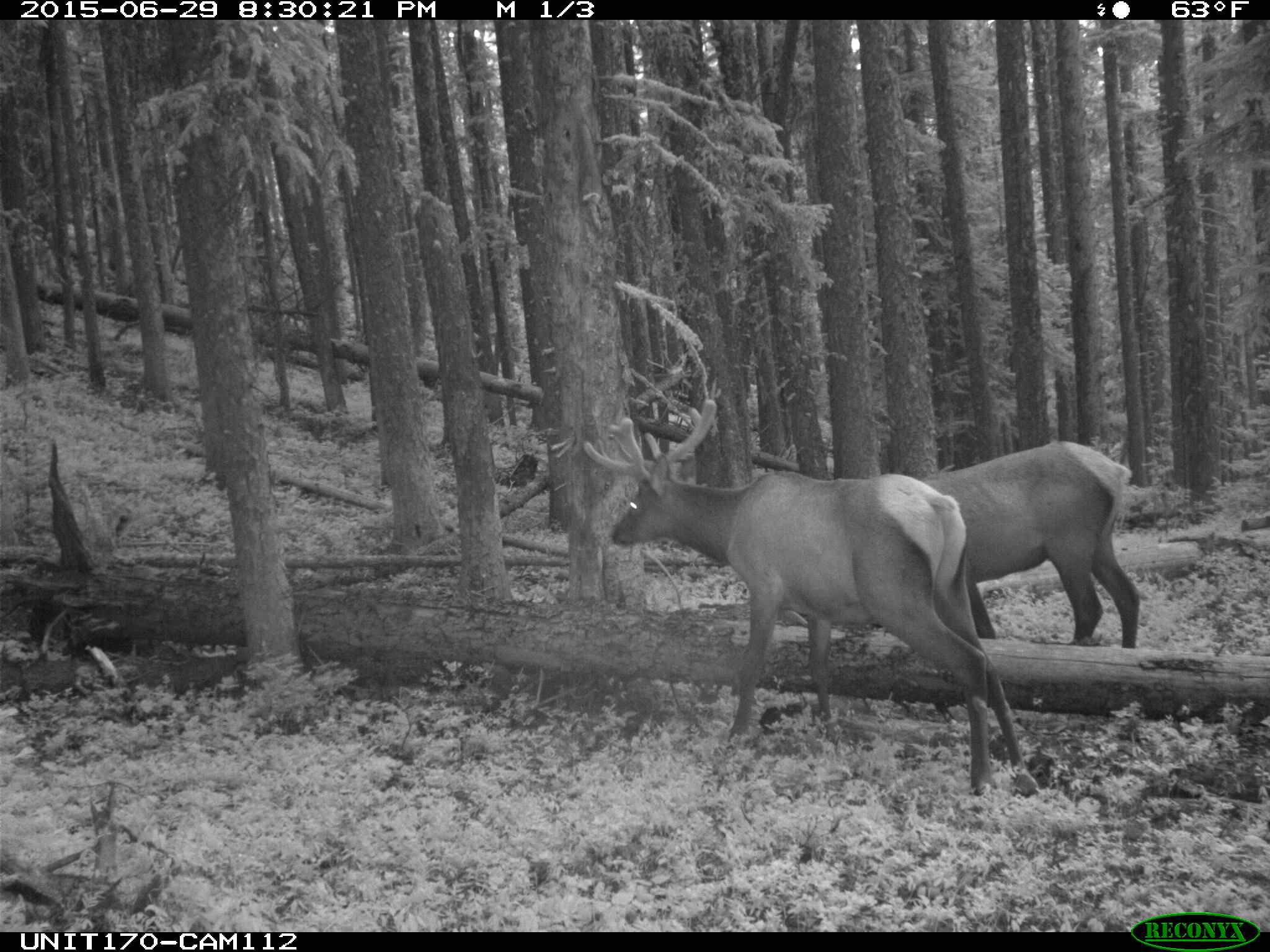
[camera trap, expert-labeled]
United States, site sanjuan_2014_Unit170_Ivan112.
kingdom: Animalia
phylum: Chordata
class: Mammalia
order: Artiodactyla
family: Cervidae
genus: Cervus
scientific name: Cervus elaphus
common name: red deer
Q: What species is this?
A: Cervus elaphus (red deer).